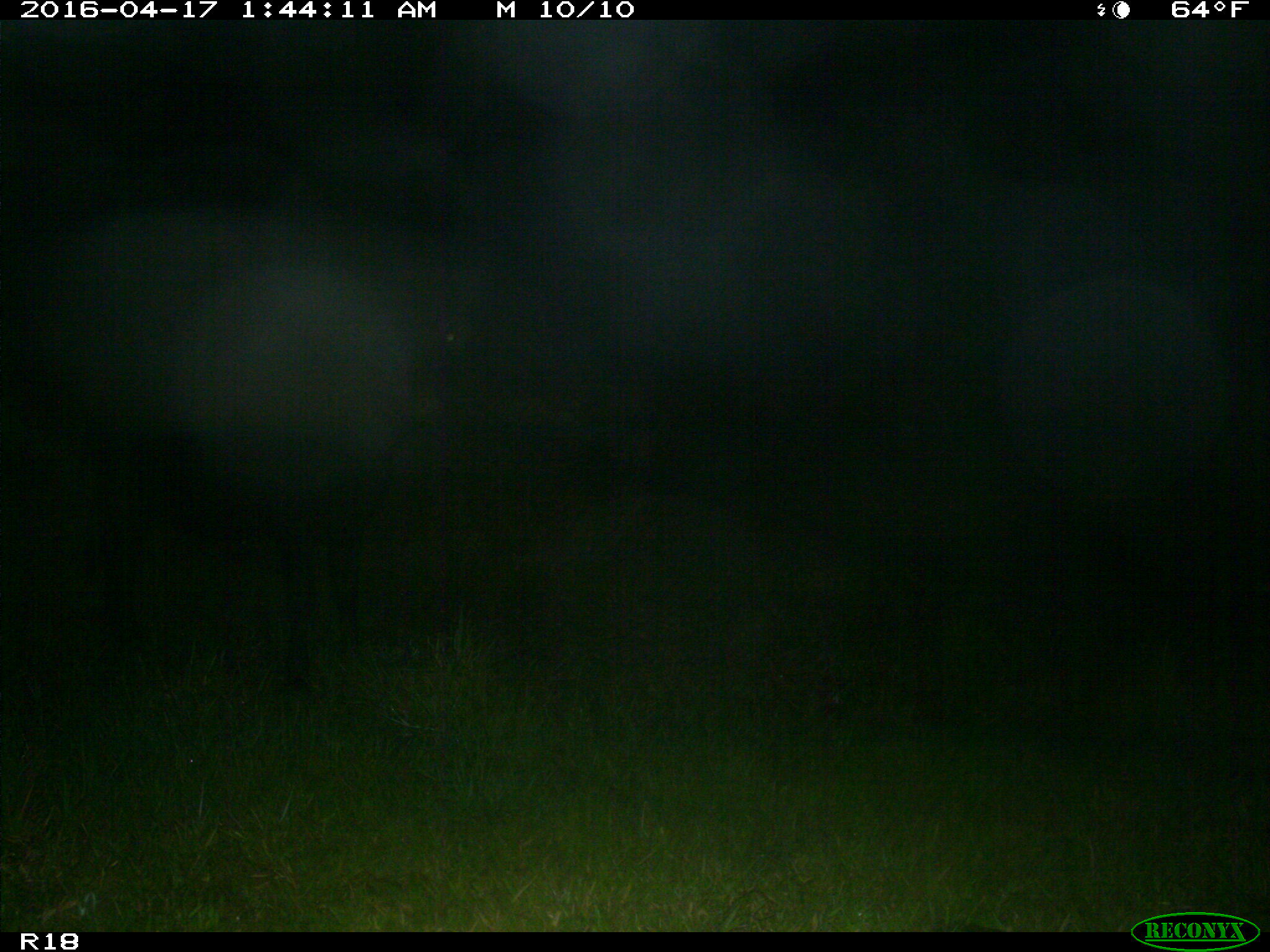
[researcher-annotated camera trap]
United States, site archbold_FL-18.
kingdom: Animalia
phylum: Chordata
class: Mammalia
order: Artiodactyla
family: Bovidae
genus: Bos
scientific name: Bos taurus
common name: domestic cow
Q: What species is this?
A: Bos taurus (domestic cow).